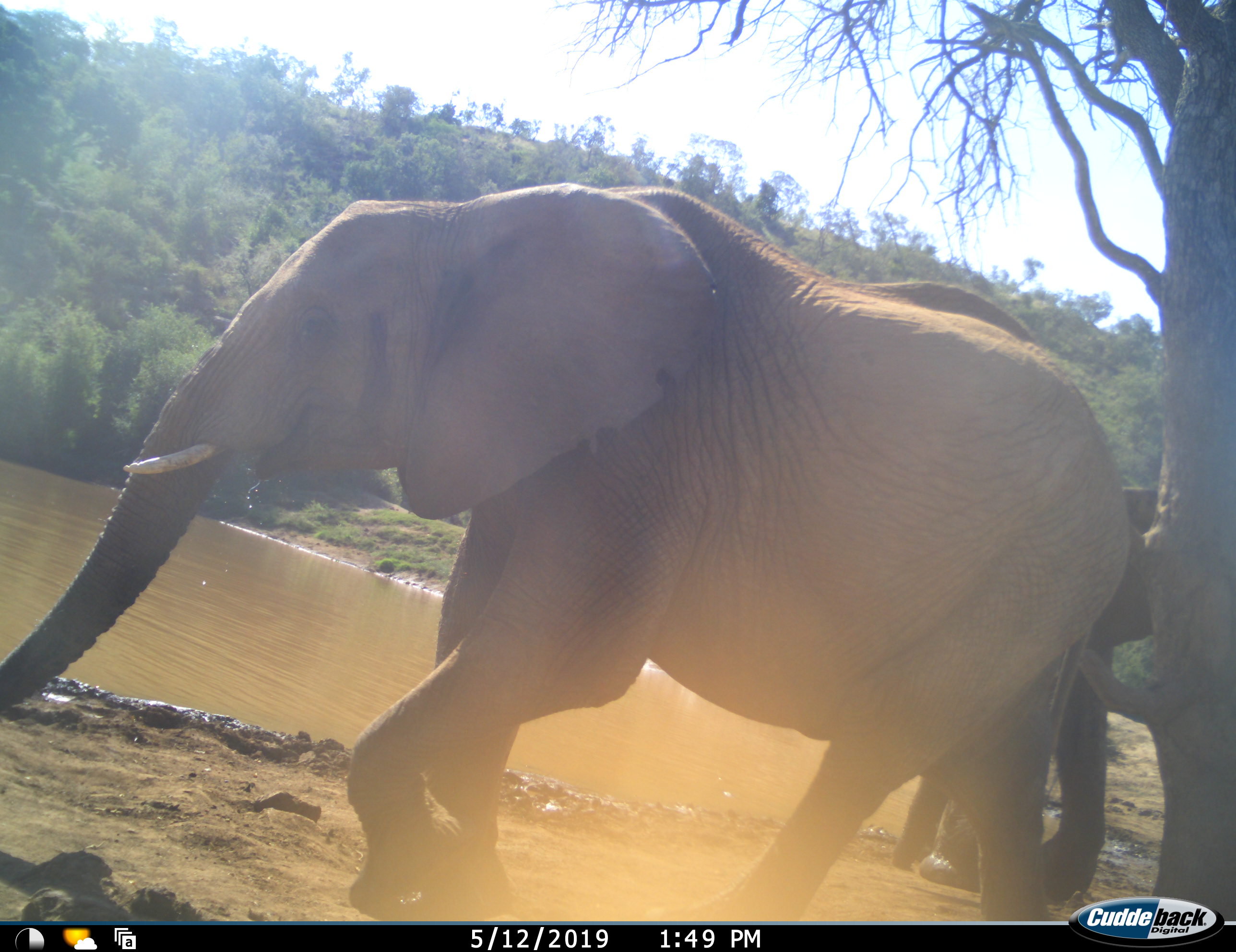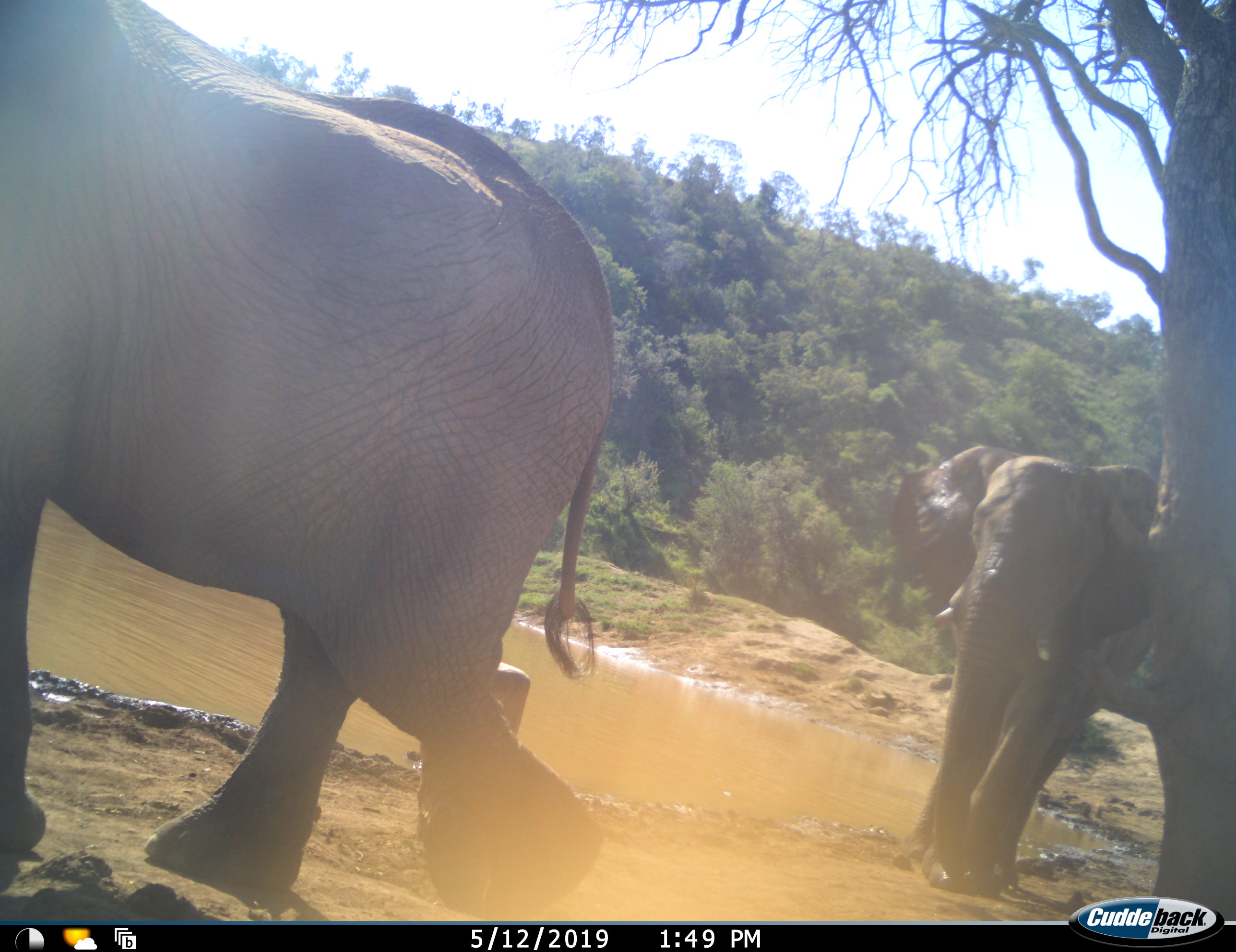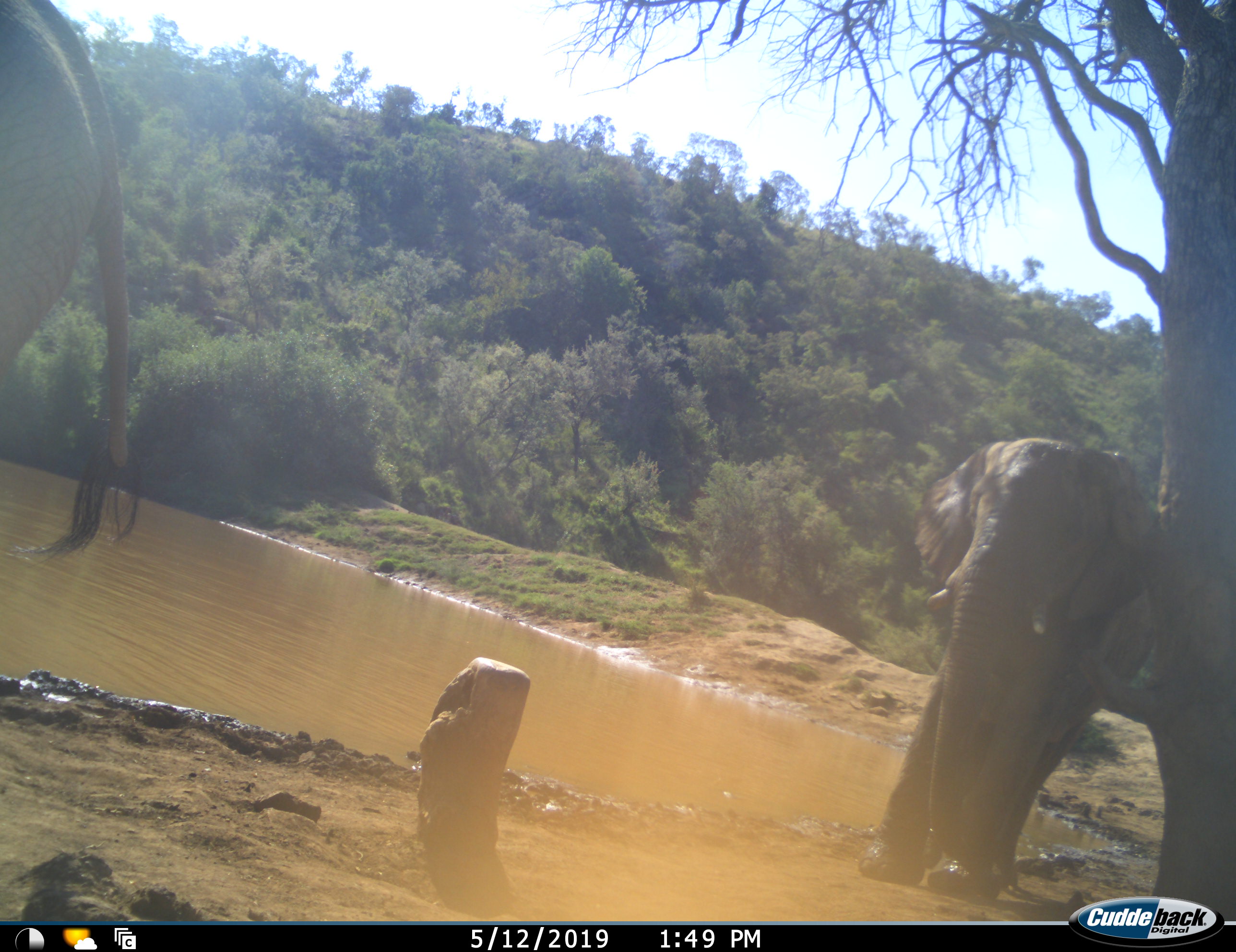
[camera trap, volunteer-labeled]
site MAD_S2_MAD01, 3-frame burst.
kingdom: Animalia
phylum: Chordata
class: Mammalia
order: Proboscidea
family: Elephantidae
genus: Loxodonta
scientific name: Loxodonta africana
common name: african bush elephant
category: elephant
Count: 2.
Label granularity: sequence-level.